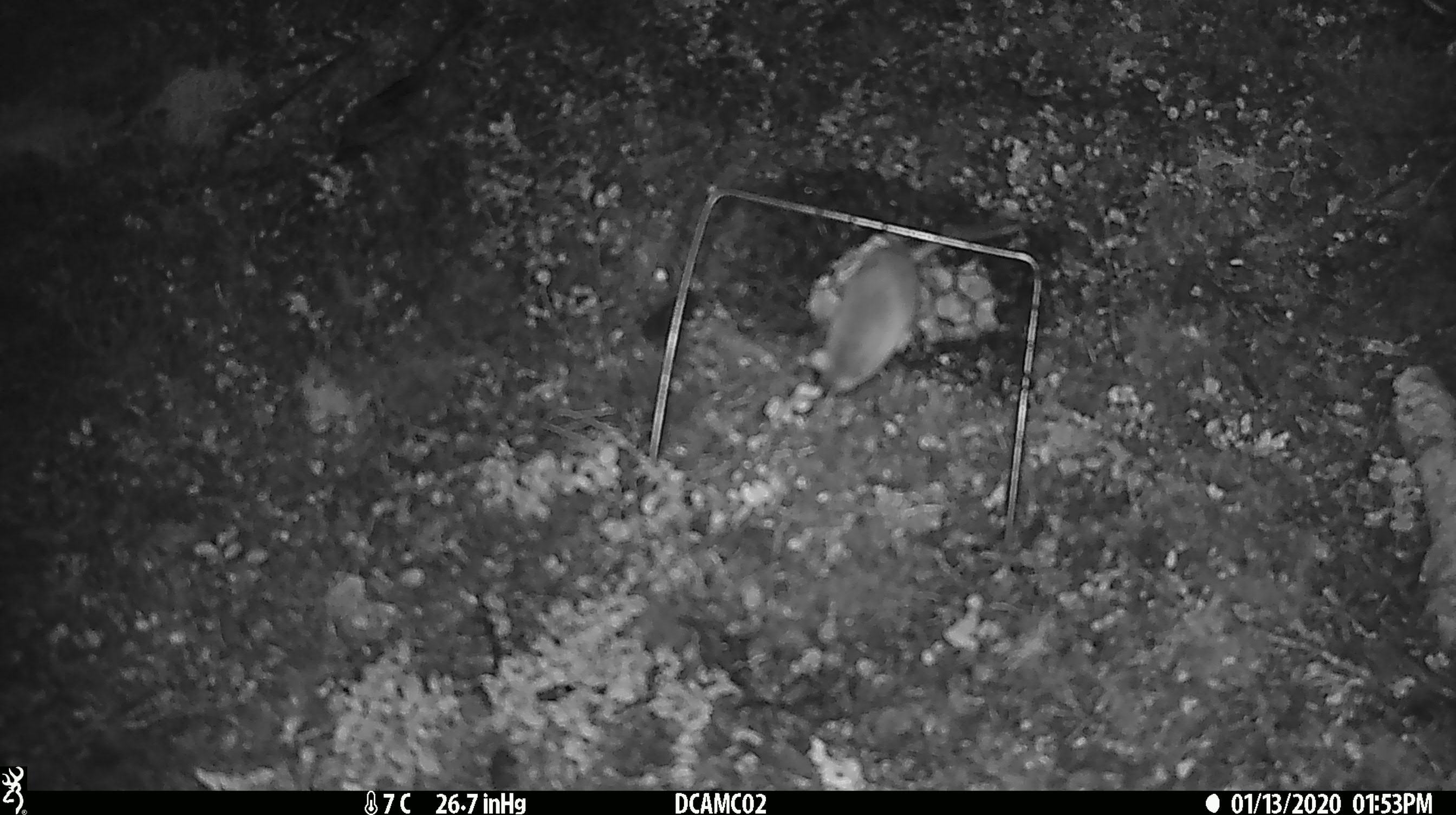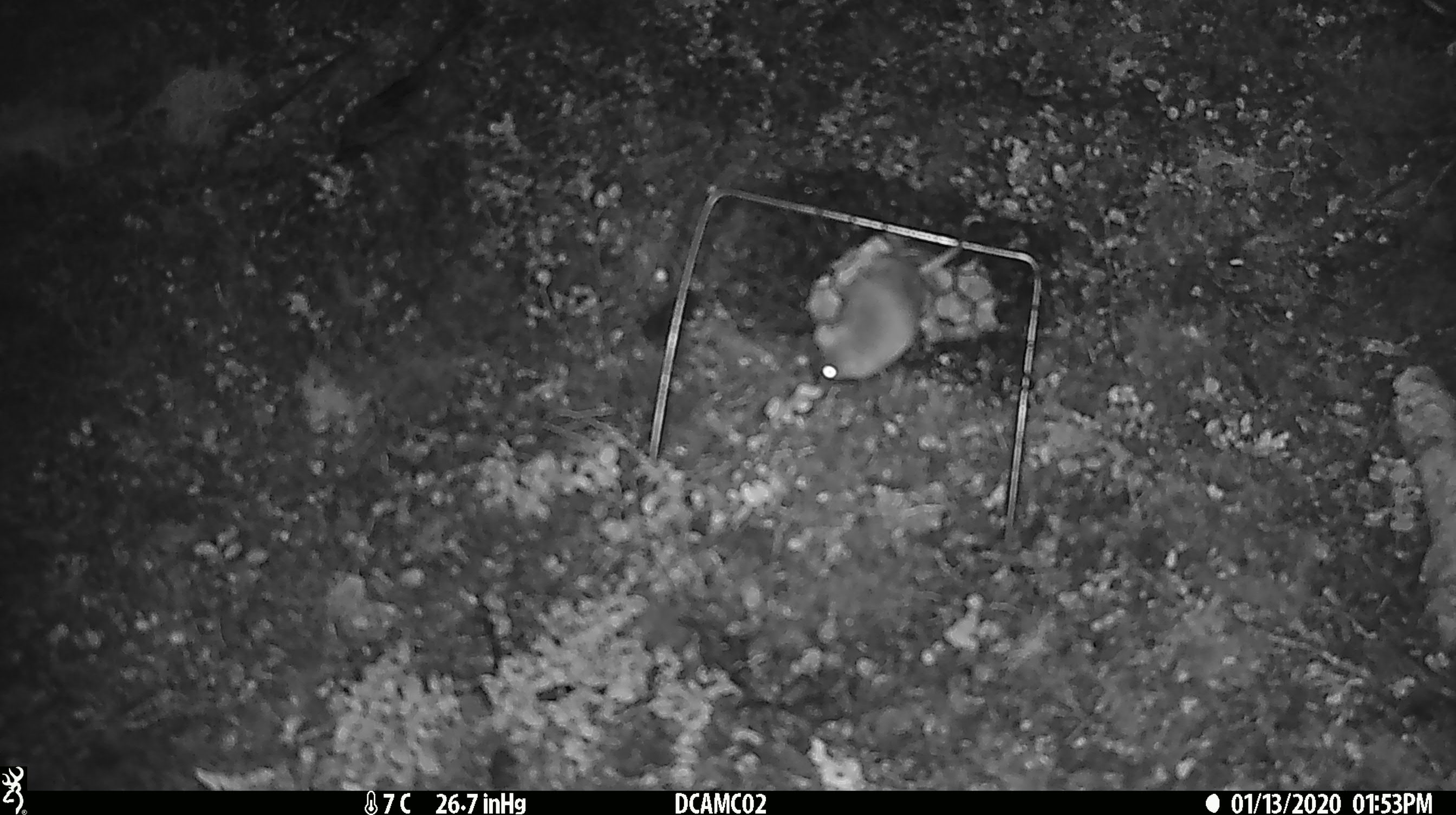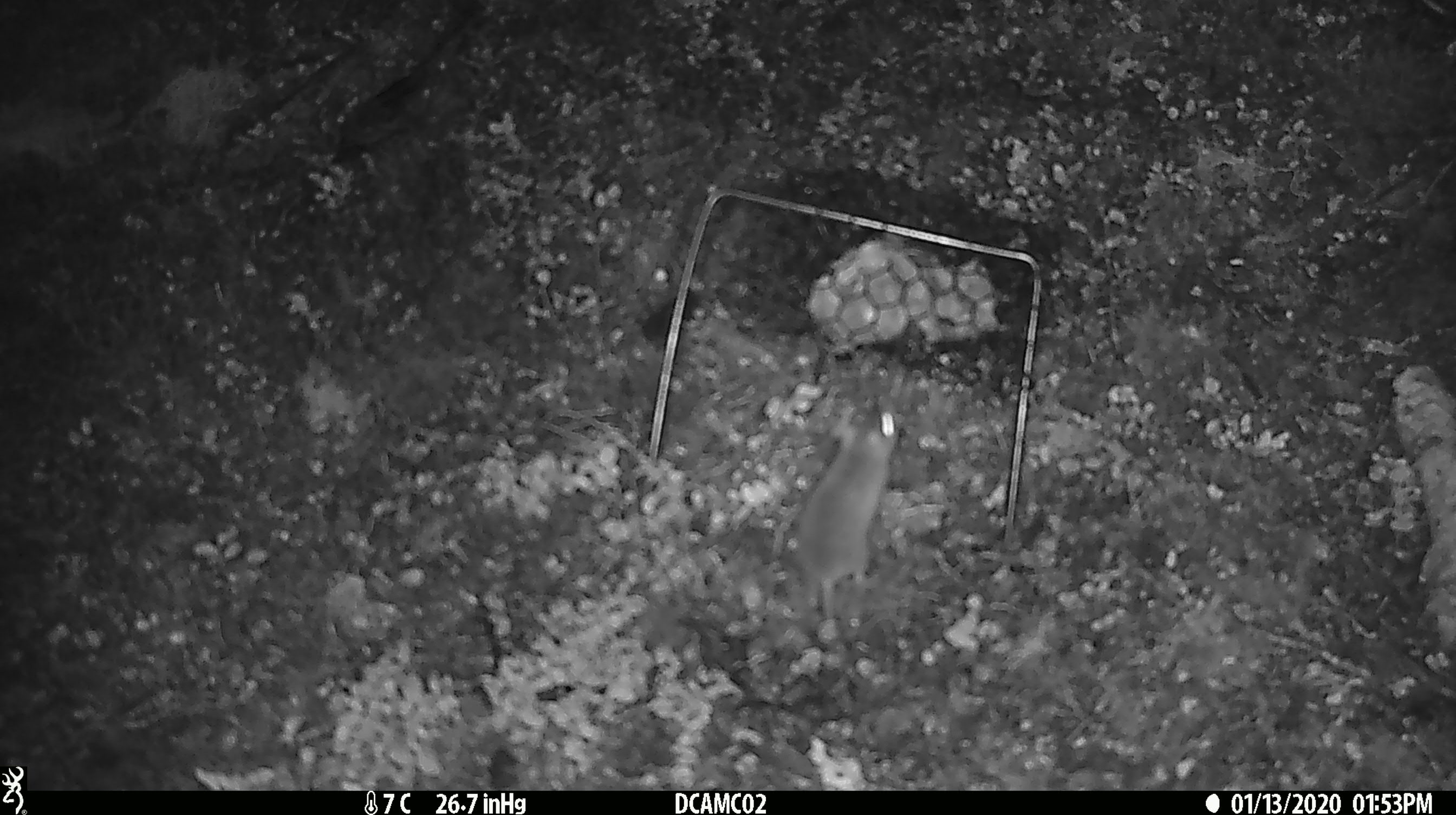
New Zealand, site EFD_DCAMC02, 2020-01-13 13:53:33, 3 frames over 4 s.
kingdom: Animalia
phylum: Chordata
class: Mammalia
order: Rodentia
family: Muridae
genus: Mus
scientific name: Mus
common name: mouse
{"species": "mouse (Mus)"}